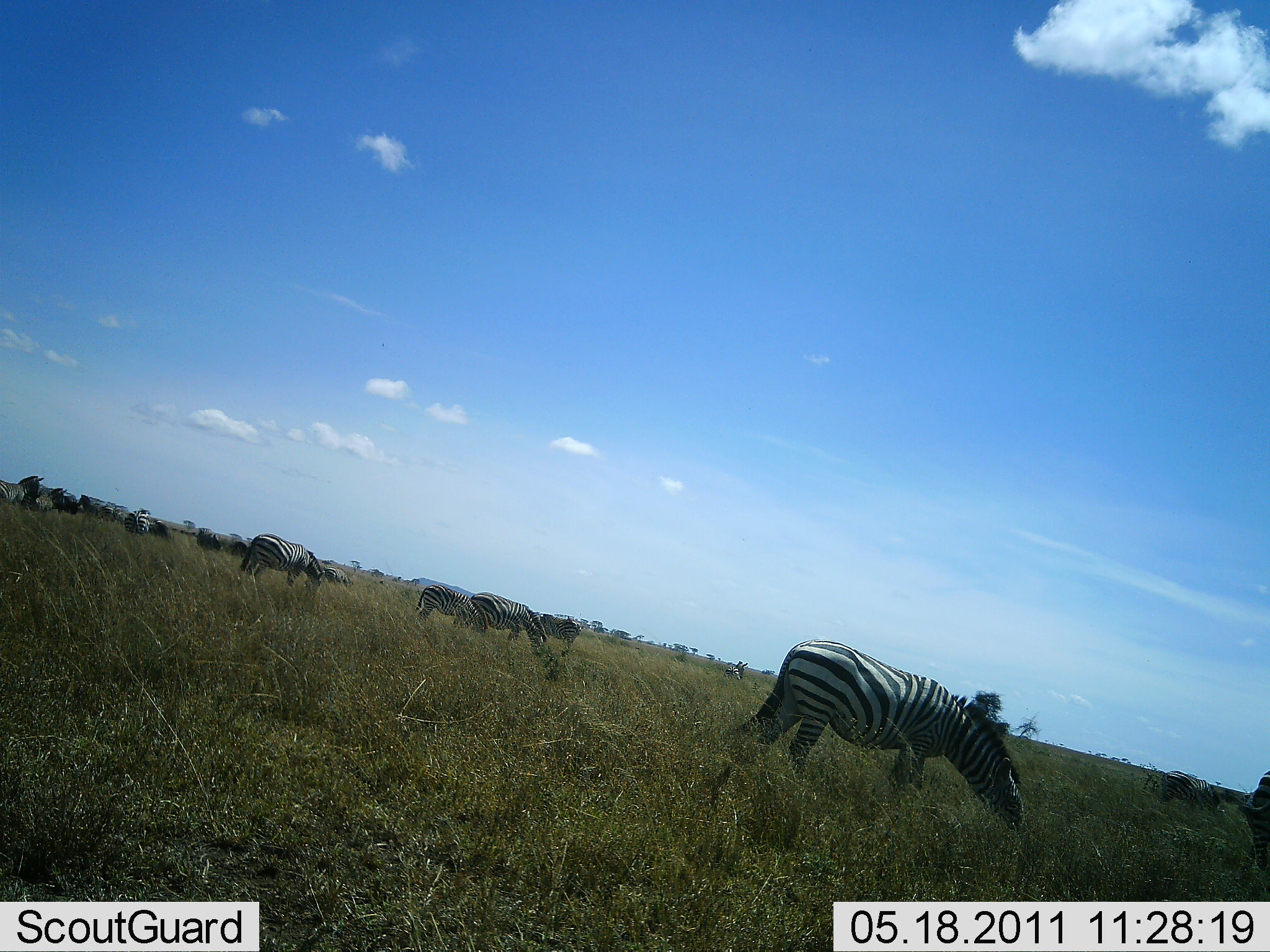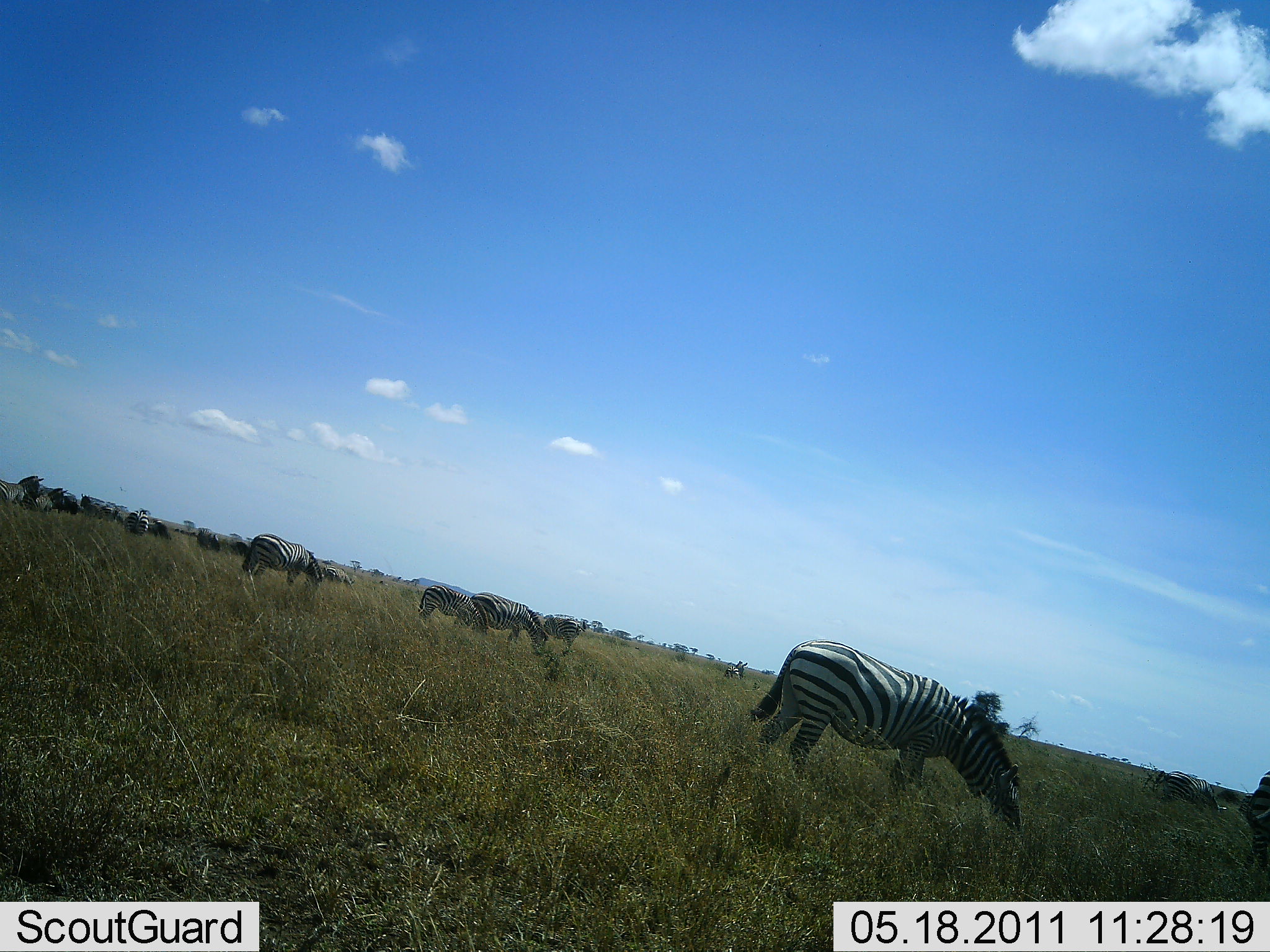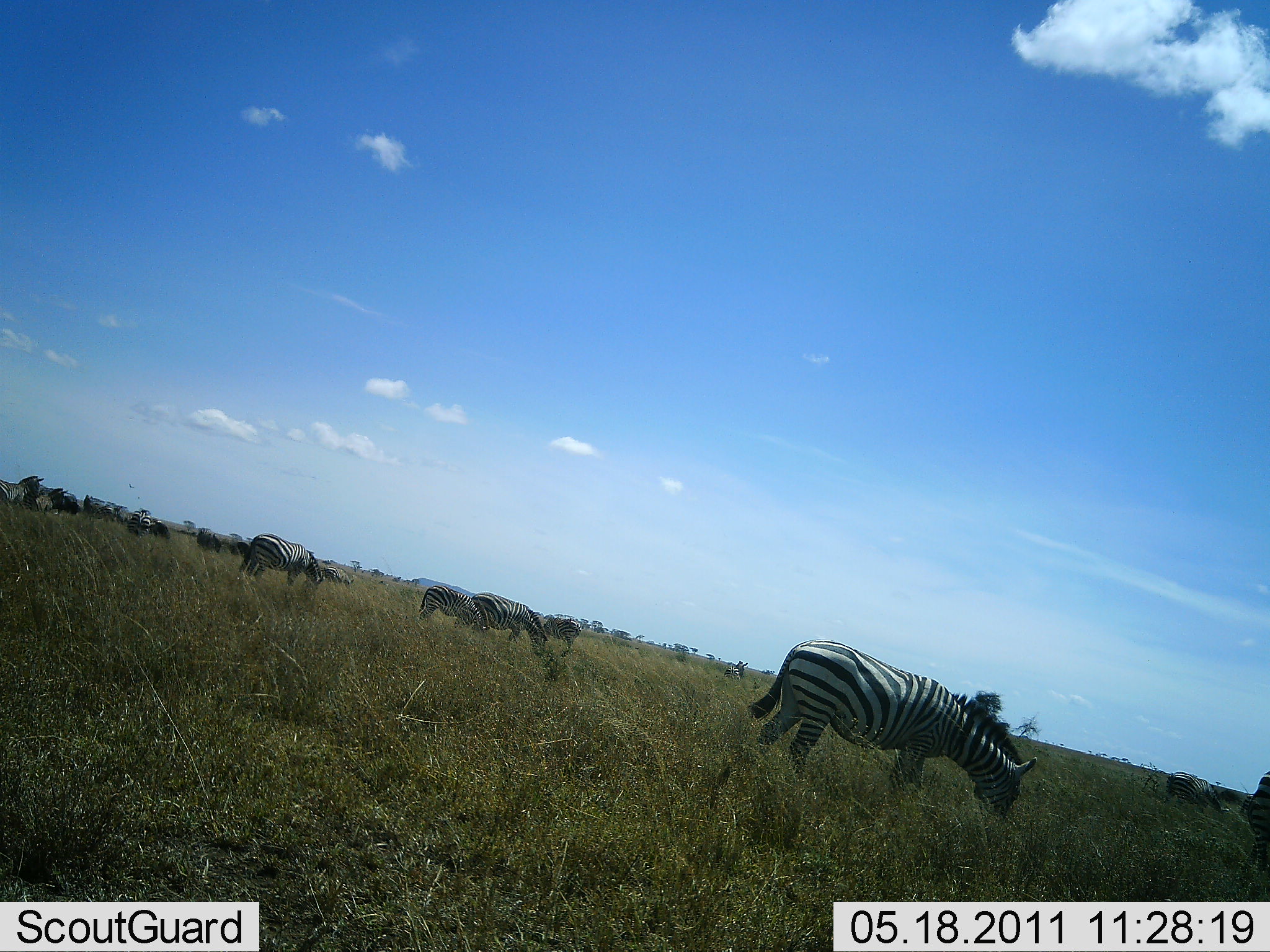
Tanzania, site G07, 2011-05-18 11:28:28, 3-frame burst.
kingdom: Animalia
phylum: Chordata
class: Mammalia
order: Perissodactyla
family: Equidae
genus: Equus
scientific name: Equus quagga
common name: plains zebra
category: zebra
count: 11-50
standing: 42%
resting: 0%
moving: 17%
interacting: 0%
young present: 8%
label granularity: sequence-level